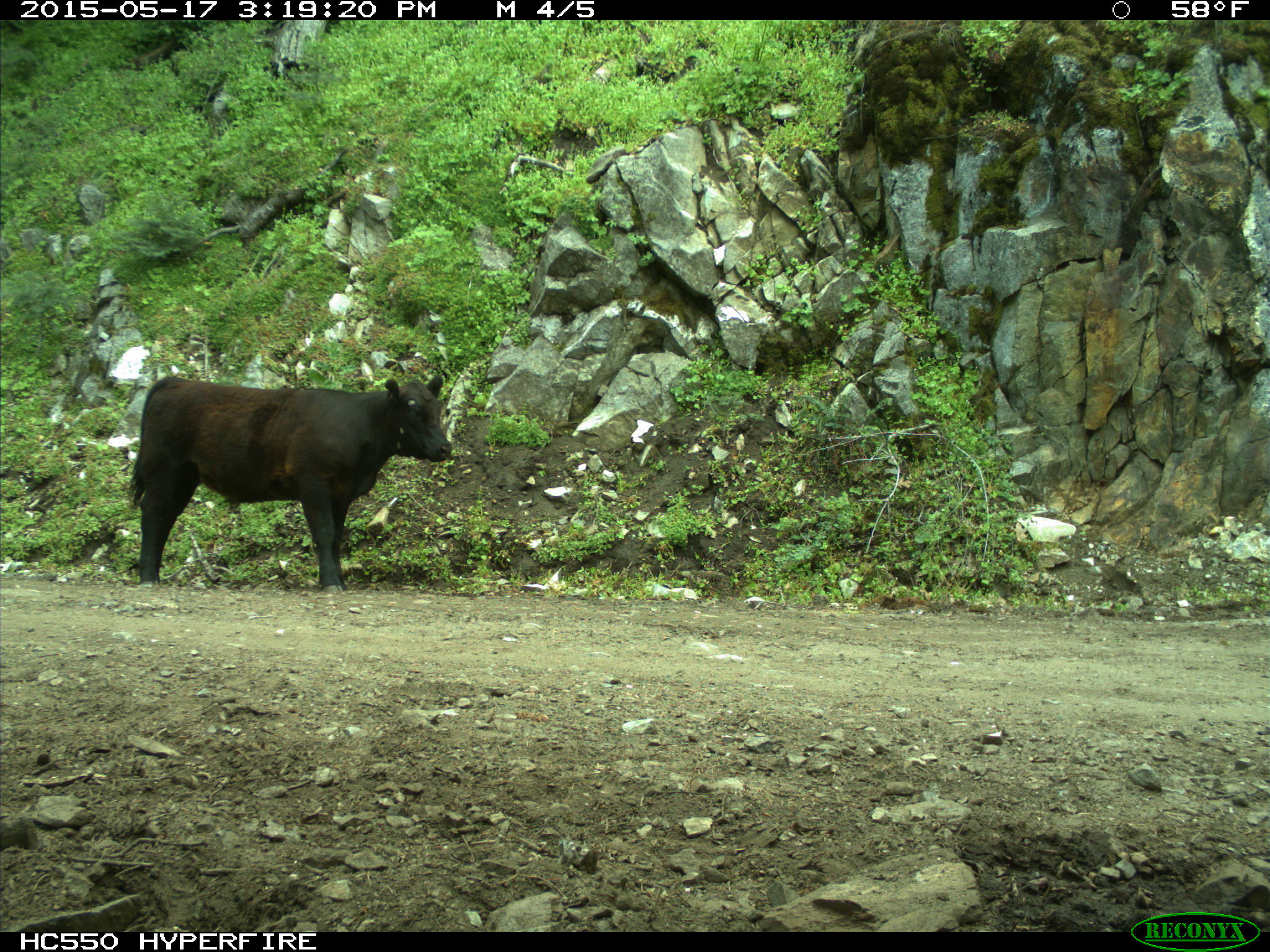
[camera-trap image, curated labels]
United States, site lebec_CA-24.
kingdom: Animalia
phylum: Chordata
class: Mammalia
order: Artiodactyla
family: Bovidae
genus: Bos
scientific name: Bos taurus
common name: domestic cow